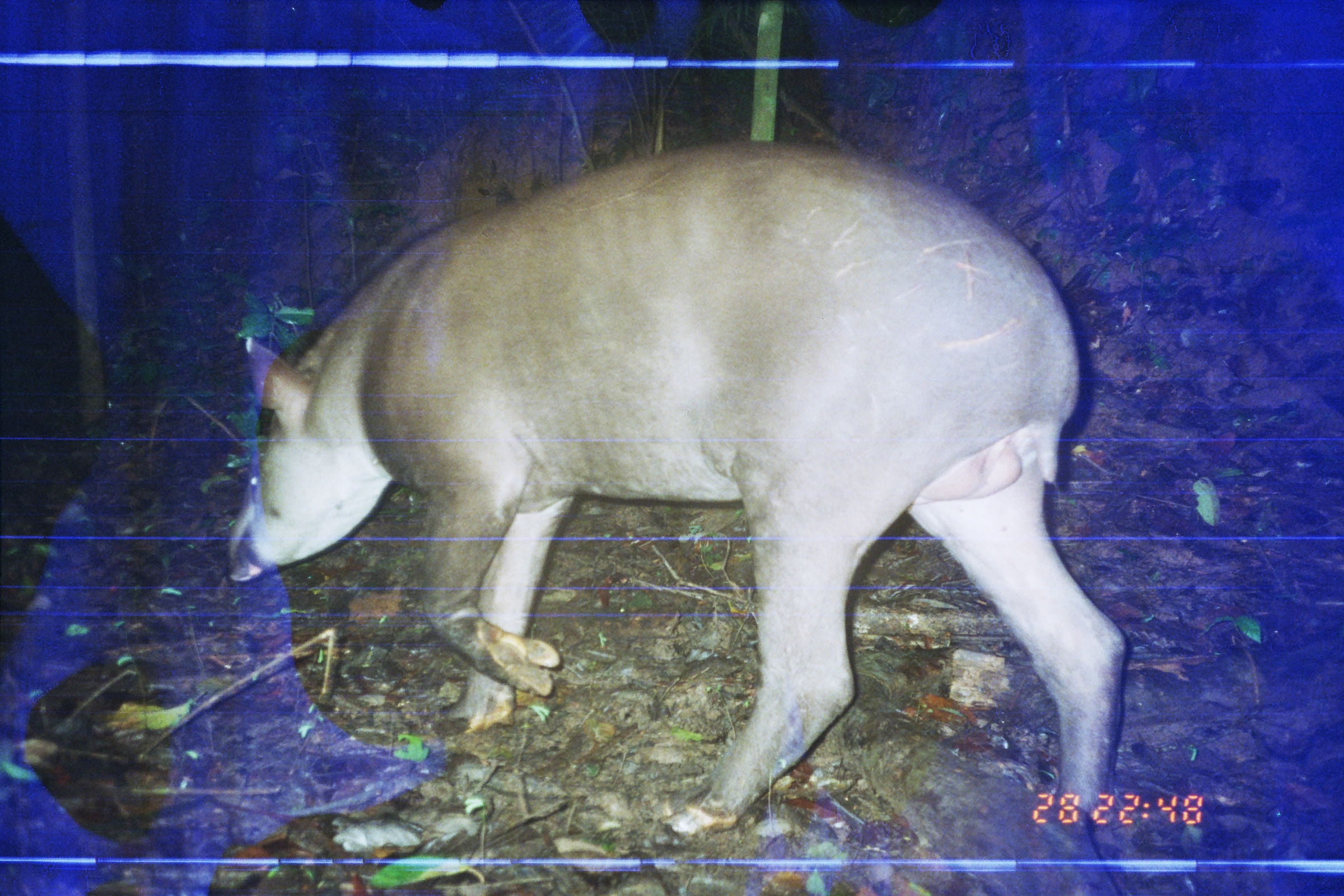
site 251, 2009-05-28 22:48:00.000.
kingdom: Animalia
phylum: Chordata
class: Mammalia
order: Perissodactyla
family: Tapiridae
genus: Tapirus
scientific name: Tapirus terrestris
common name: south american tapir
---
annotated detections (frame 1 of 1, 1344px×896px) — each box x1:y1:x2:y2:
tapirus terrestris: 217:137:1124:837